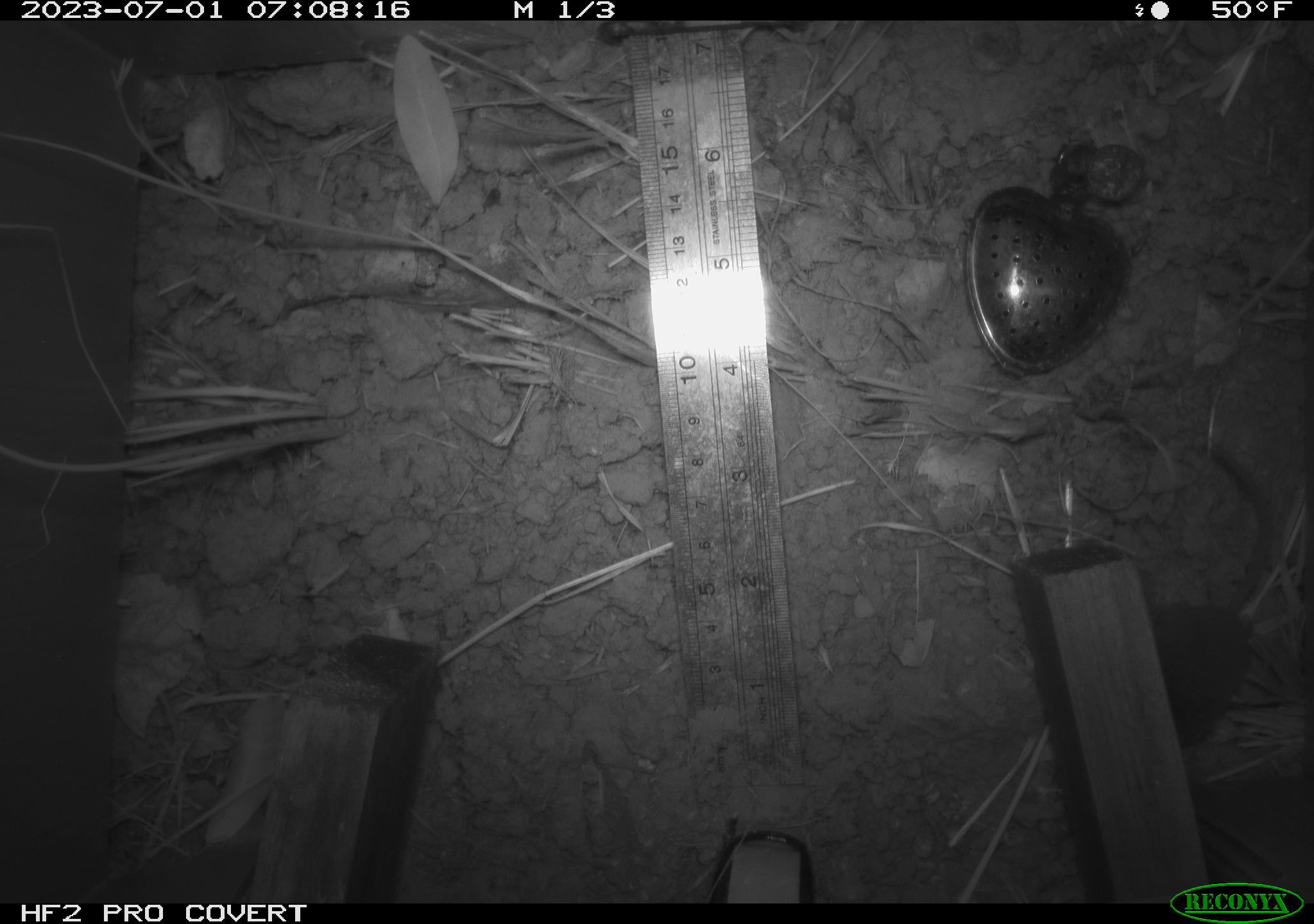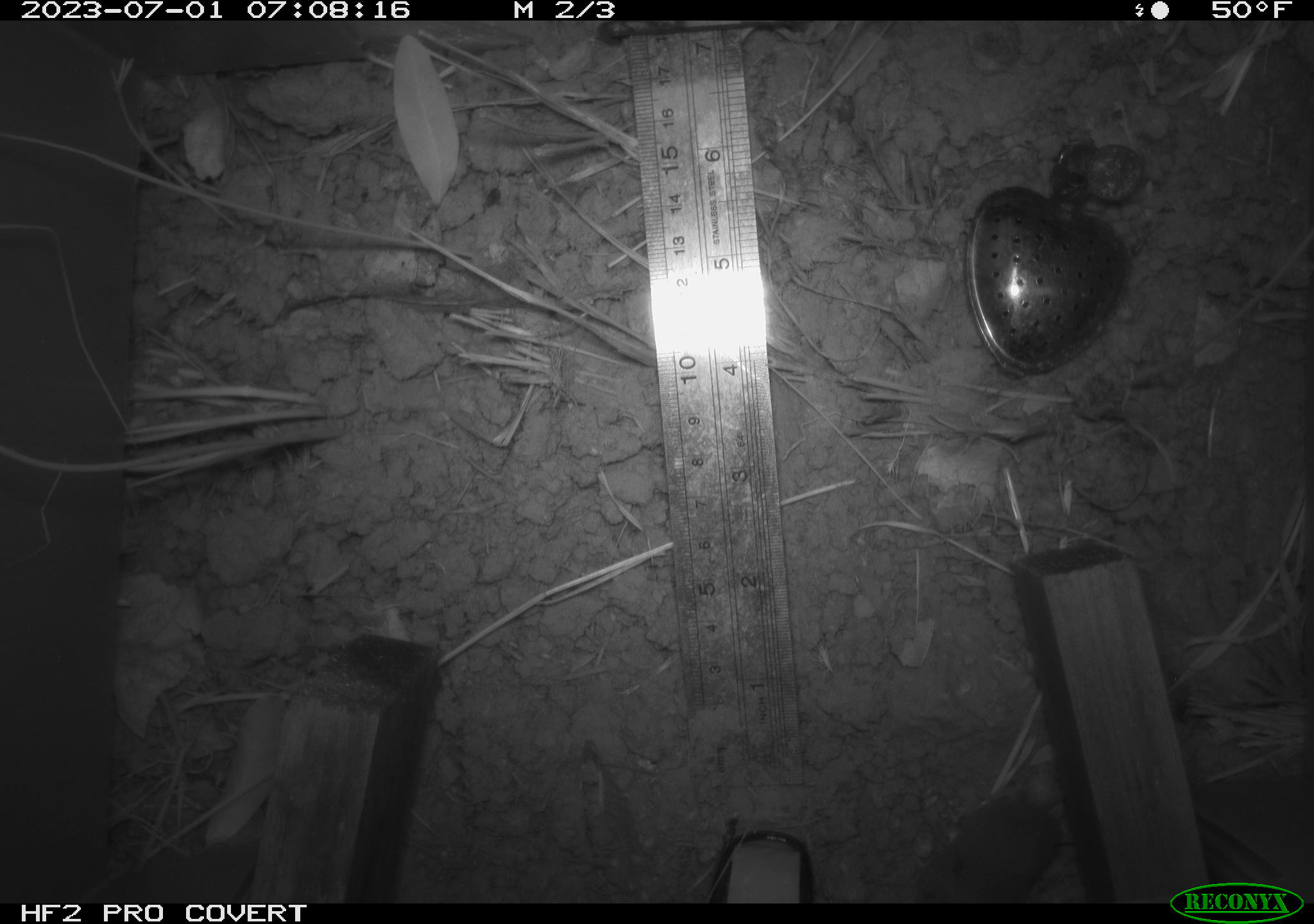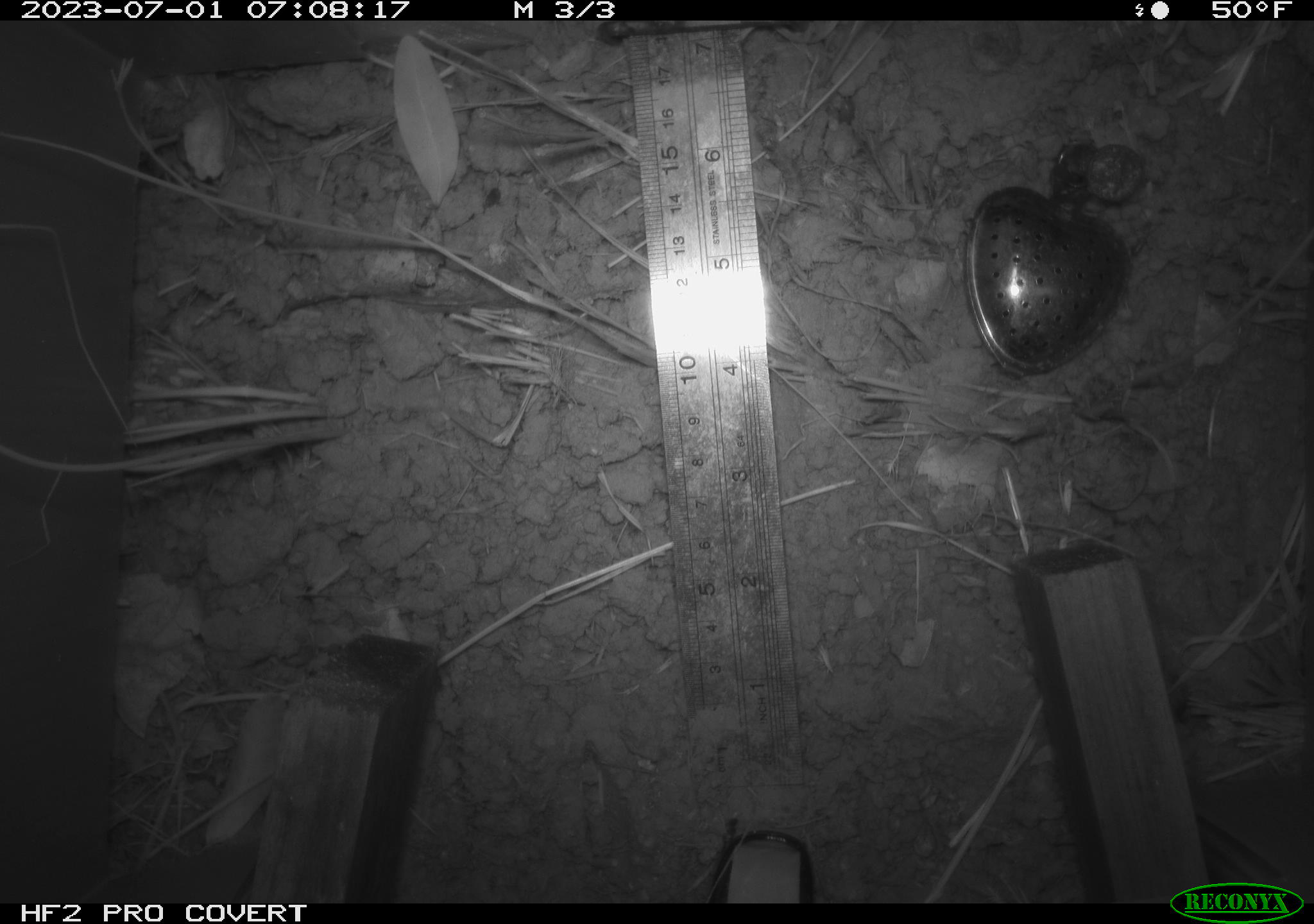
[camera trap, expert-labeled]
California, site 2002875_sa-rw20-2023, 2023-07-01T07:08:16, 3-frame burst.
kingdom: Animalia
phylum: Chordata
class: Mammalia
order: Eulipotyphla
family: Soricidae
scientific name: Soricidae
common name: shrews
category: soricidae family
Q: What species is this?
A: Soricidae family (shrews) (Soricidae).